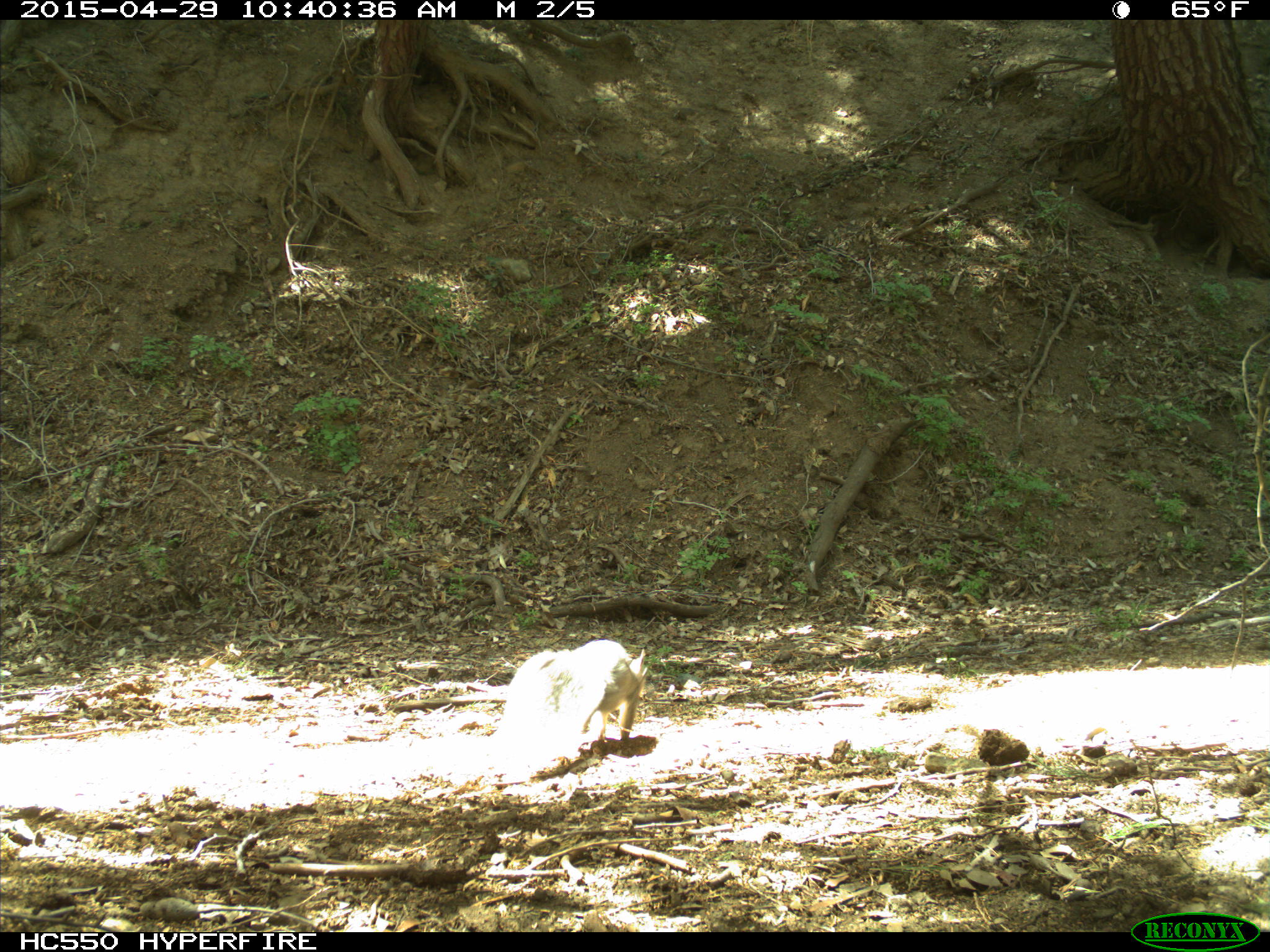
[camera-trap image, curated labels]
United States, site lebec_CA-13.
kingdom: Animalia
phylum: Chordata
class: Mammalia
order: Rodentia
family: Sciuridae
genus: Sciurus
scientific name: Sciurus carolinensis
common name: eastern gray squirrel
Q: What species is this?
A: Sciurus carolinensis (eastern gray squirrel).